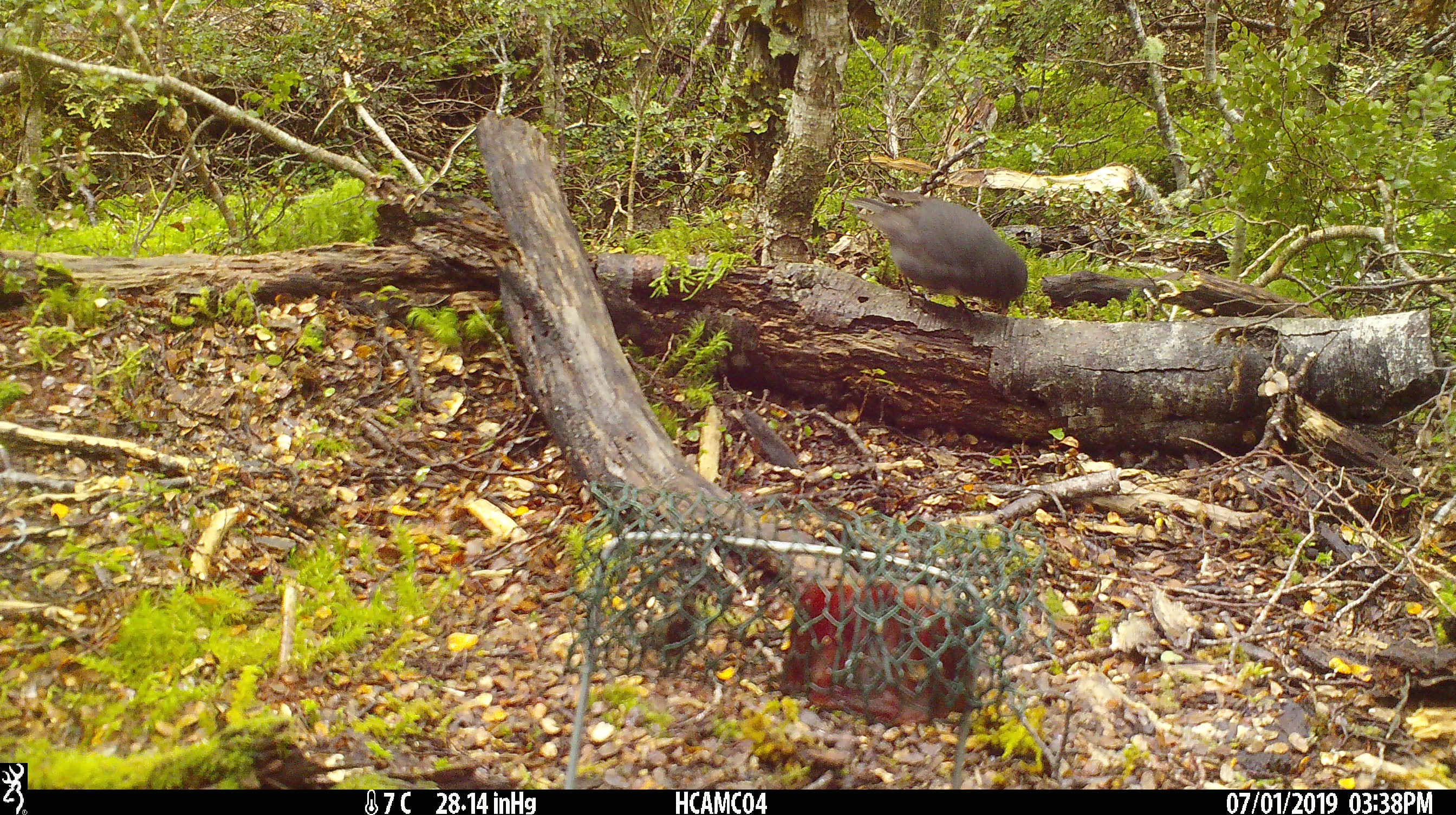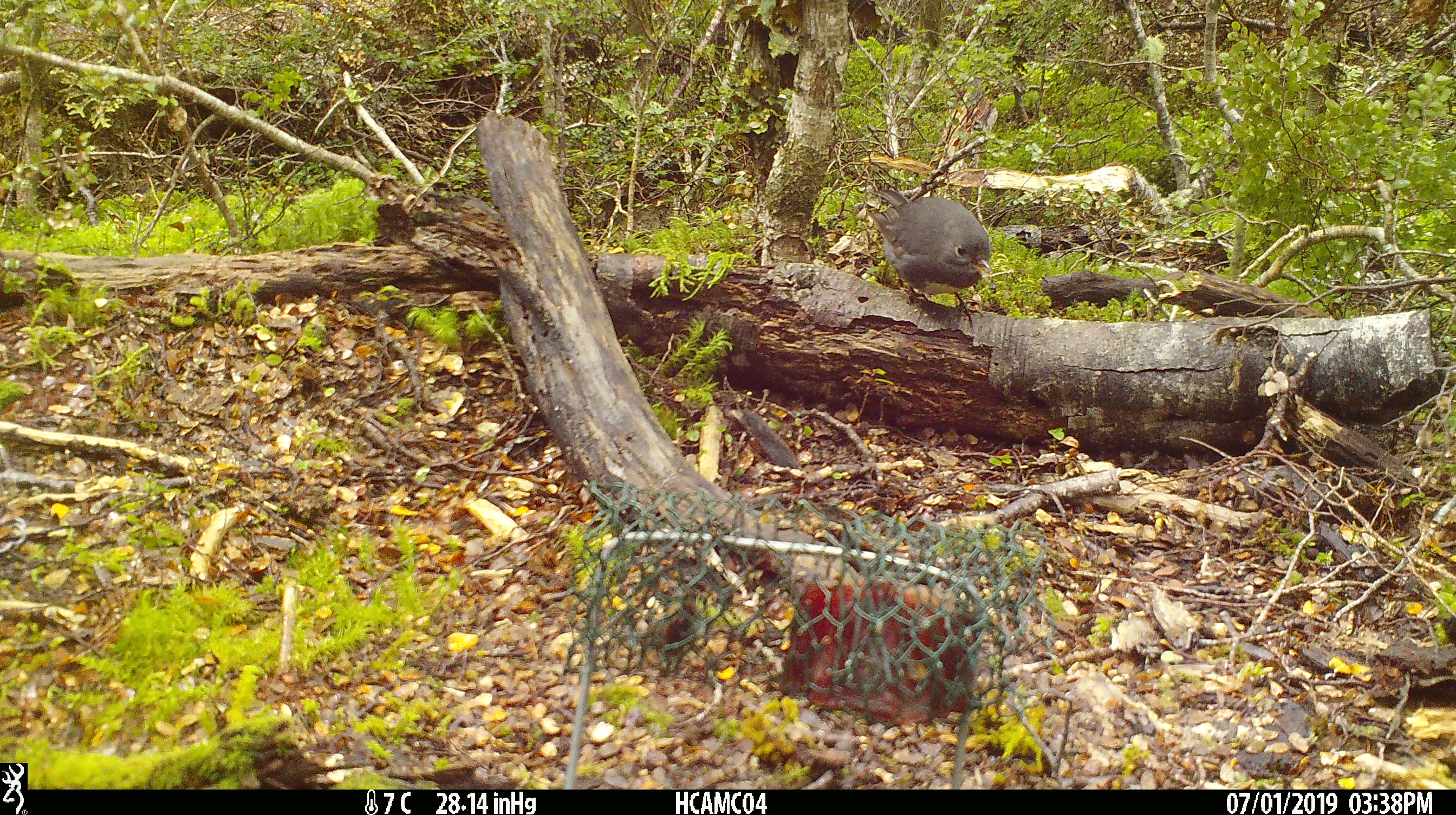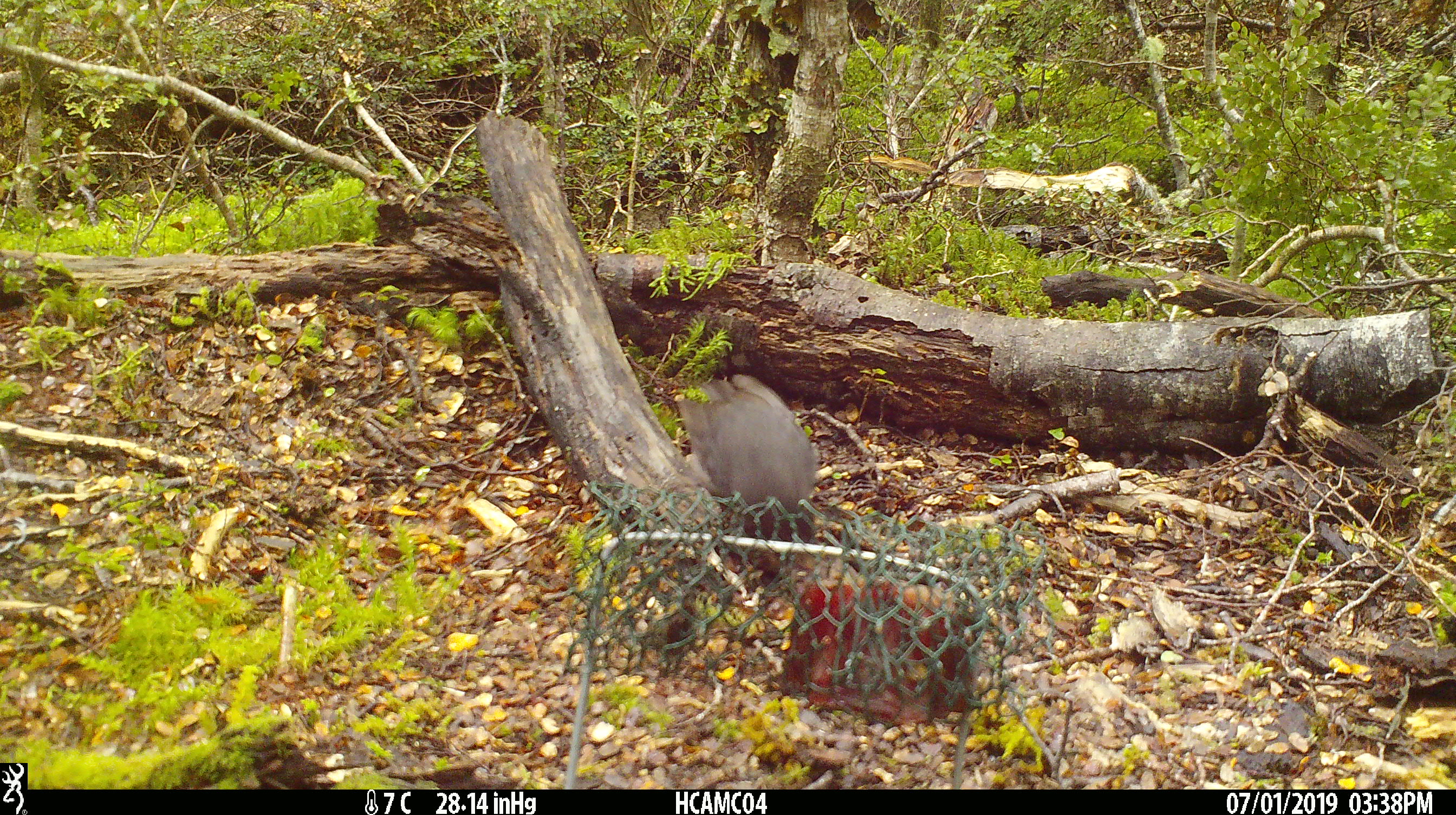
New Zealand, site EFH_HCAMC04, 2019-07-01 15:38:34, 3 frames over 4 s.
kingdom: Animalia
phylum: Chordata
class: Aves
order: Passeriformes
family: Petroicidae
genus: Petroica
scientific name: Petroica australis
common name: new zealand robin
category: robin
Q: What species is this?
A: Robin (new zealand robin) (Petroica australis).